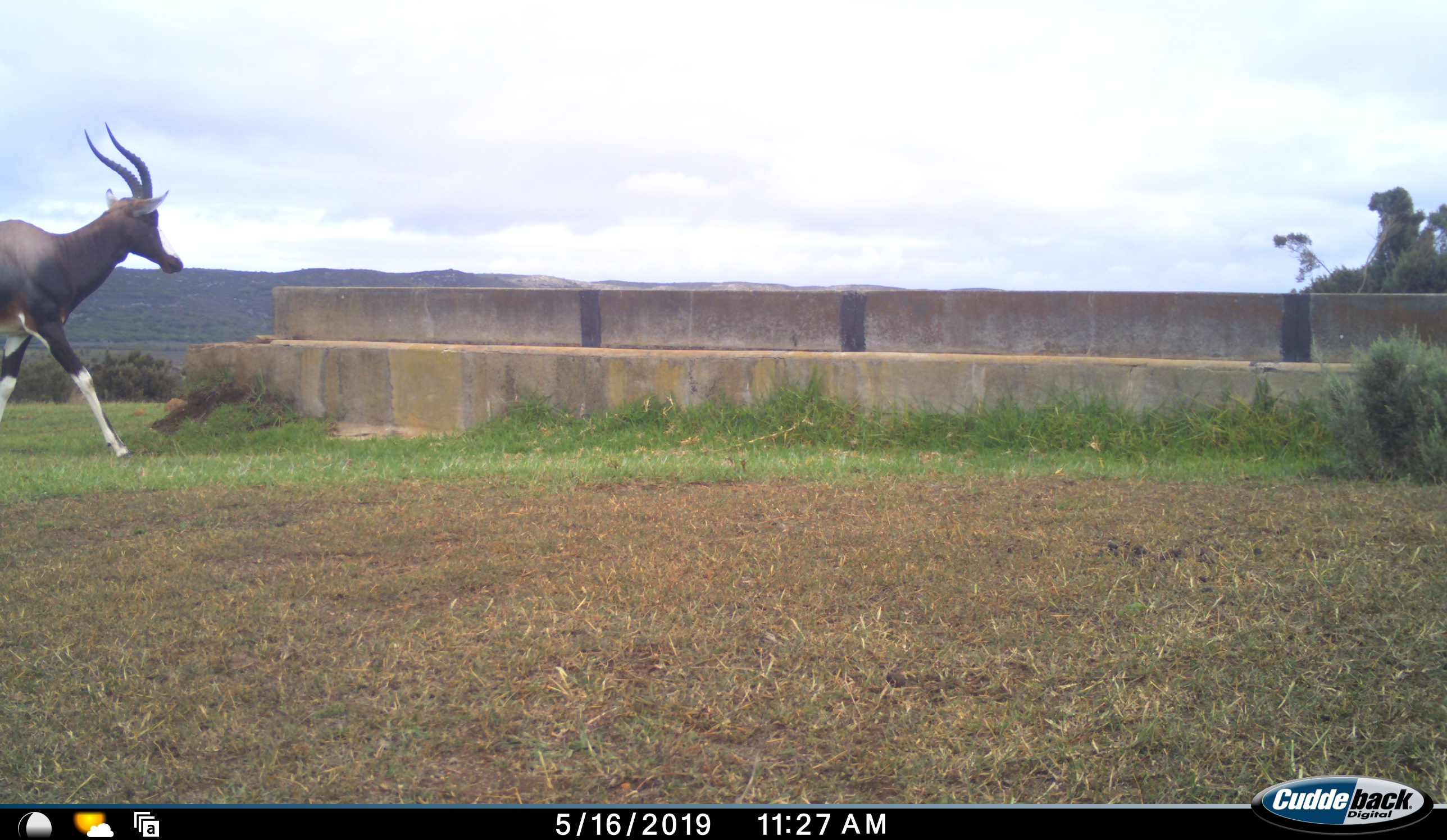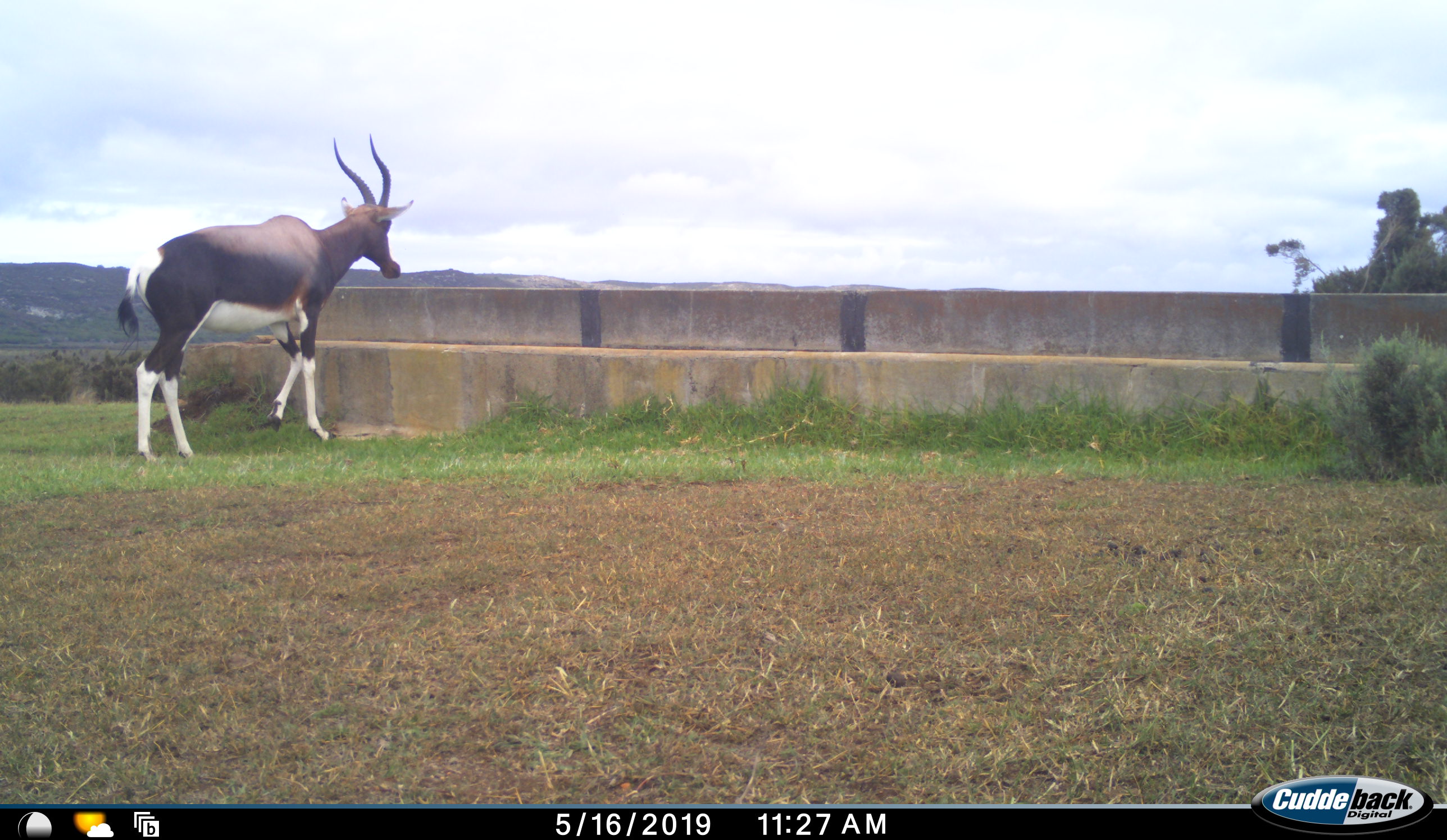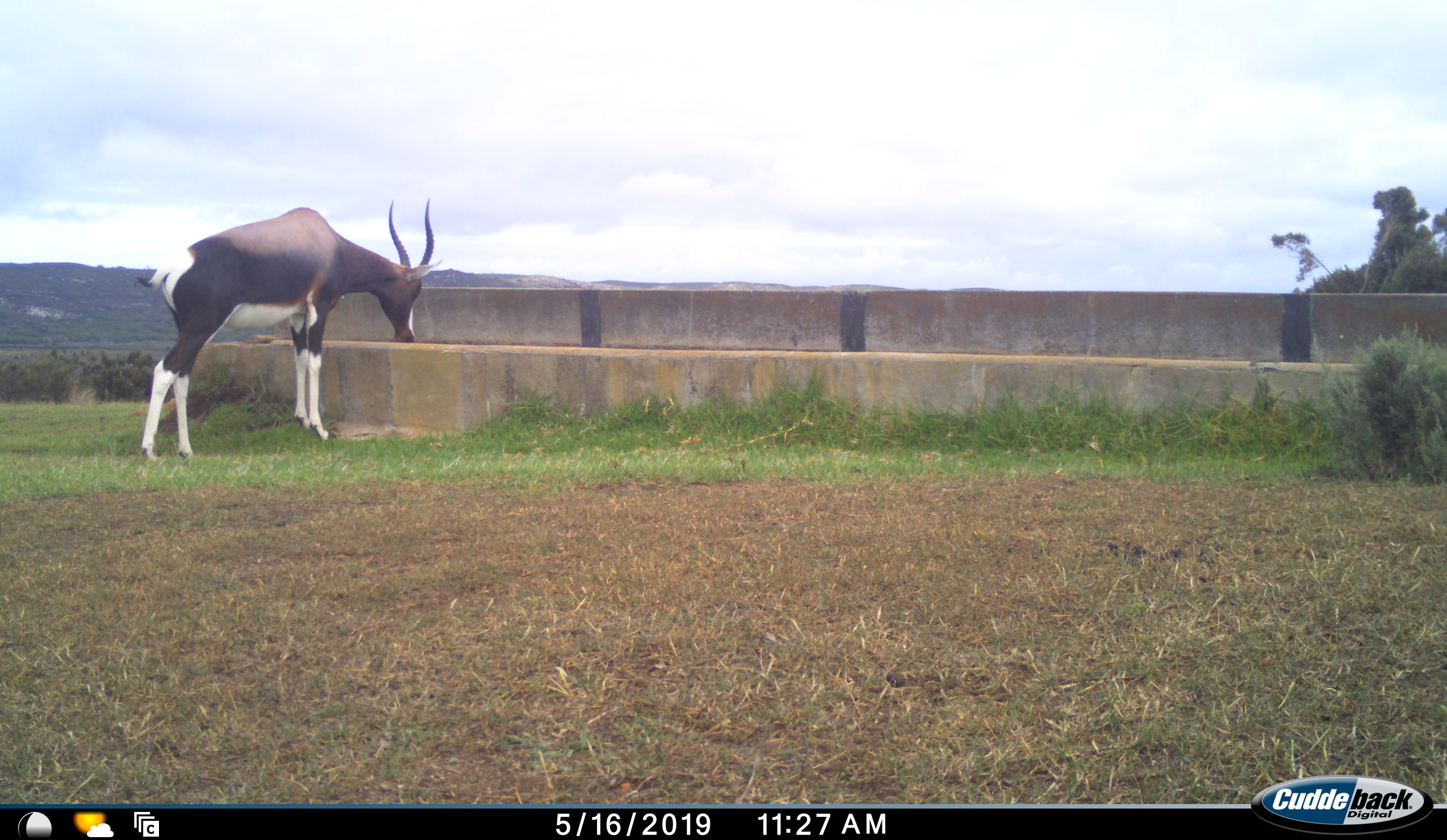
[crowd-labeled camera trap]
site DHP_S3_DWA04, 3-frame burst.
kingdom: Animalia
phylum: Chordata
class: Mammalia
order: Artiodactyla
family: Bovidae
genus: Damaliscus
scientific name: Damaliscus pygargus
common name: bontebok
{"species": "bontebok (Damaliscus pygargus)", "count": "1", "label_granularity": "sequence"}